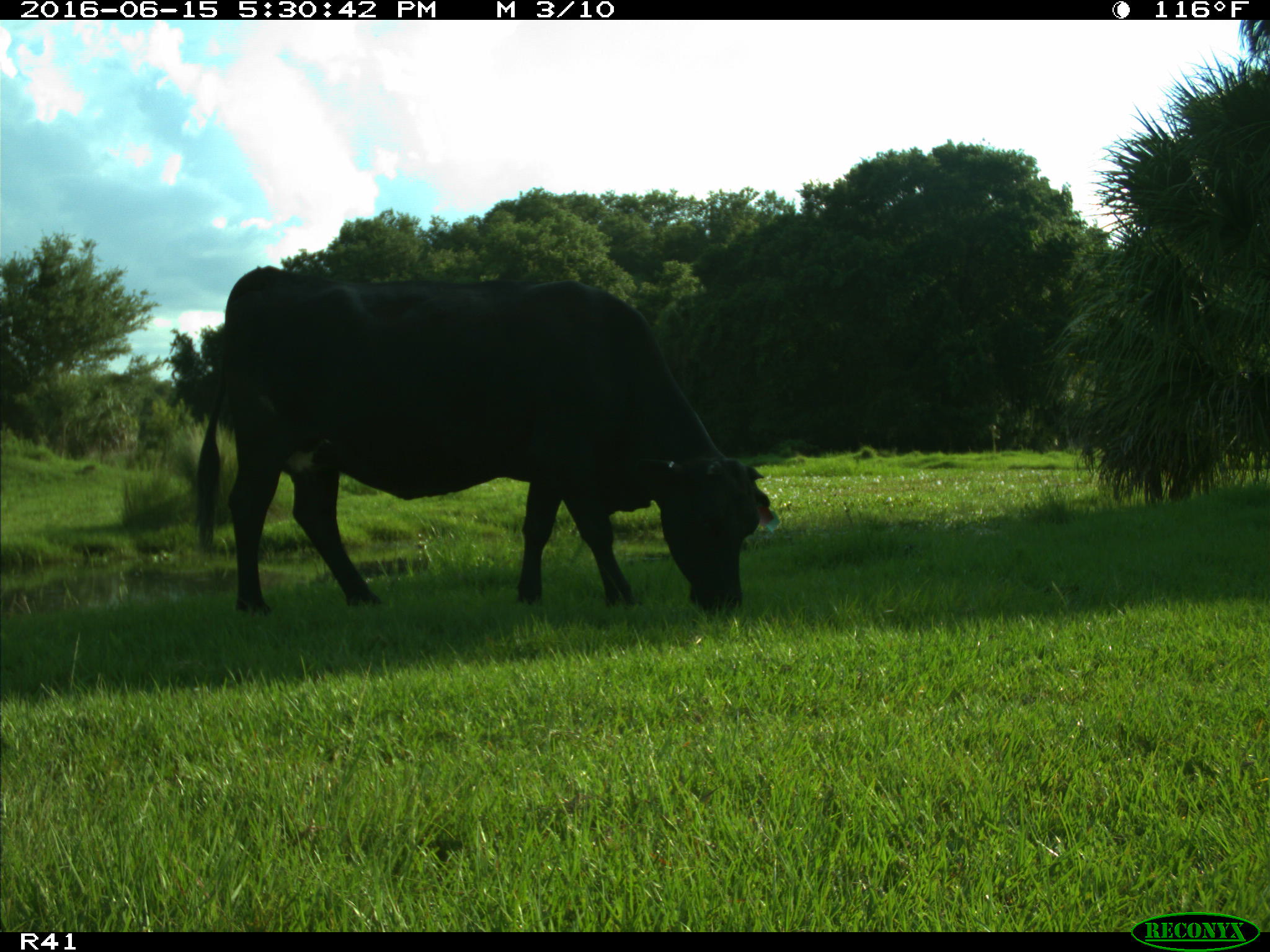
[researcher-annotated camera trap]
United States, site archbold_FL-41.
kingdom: Animalia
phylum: Chordata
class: Mammalia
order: Artiodactyla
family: Bovidae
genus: Bos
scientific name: Bos taurus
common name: domestic cow